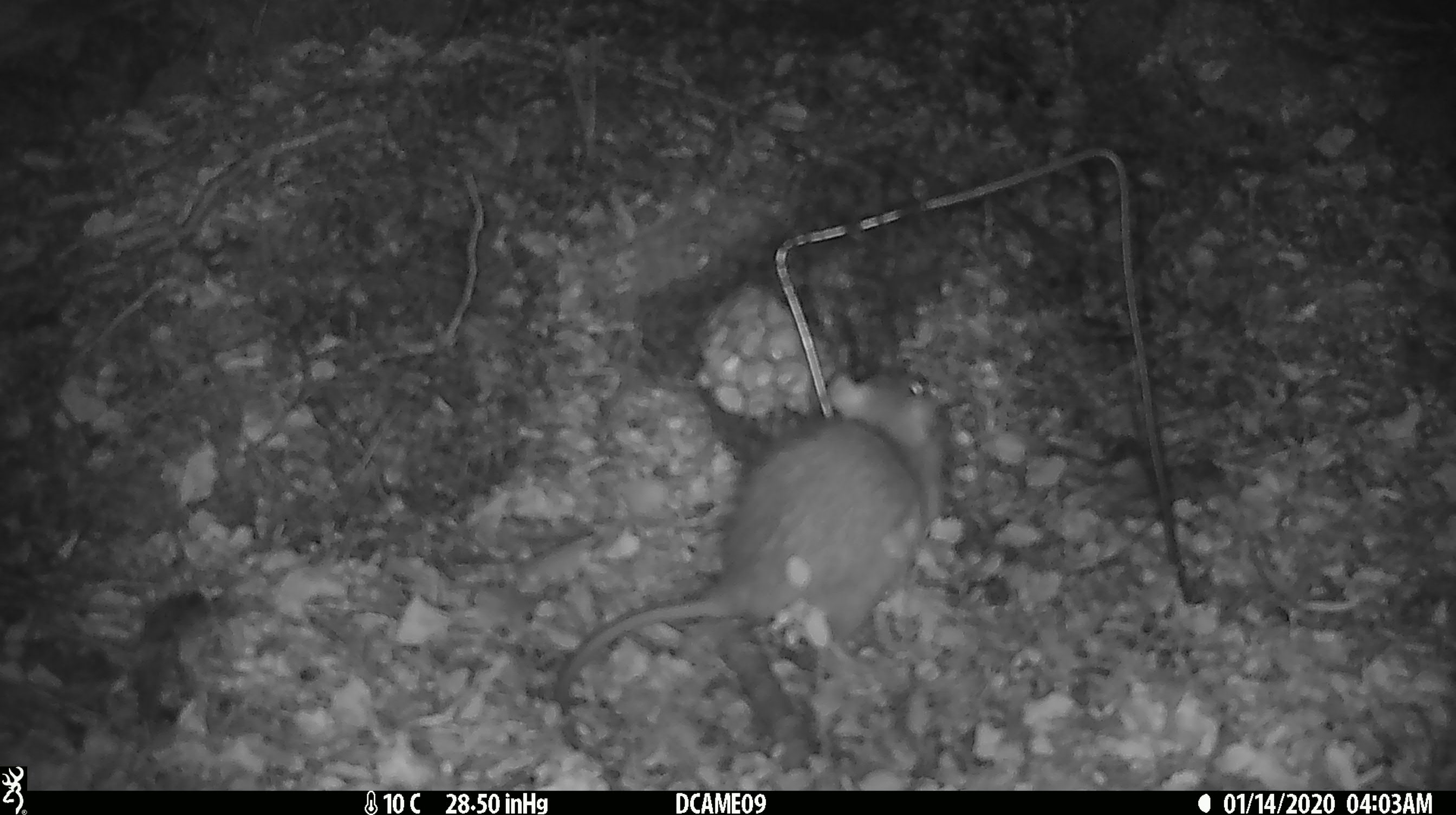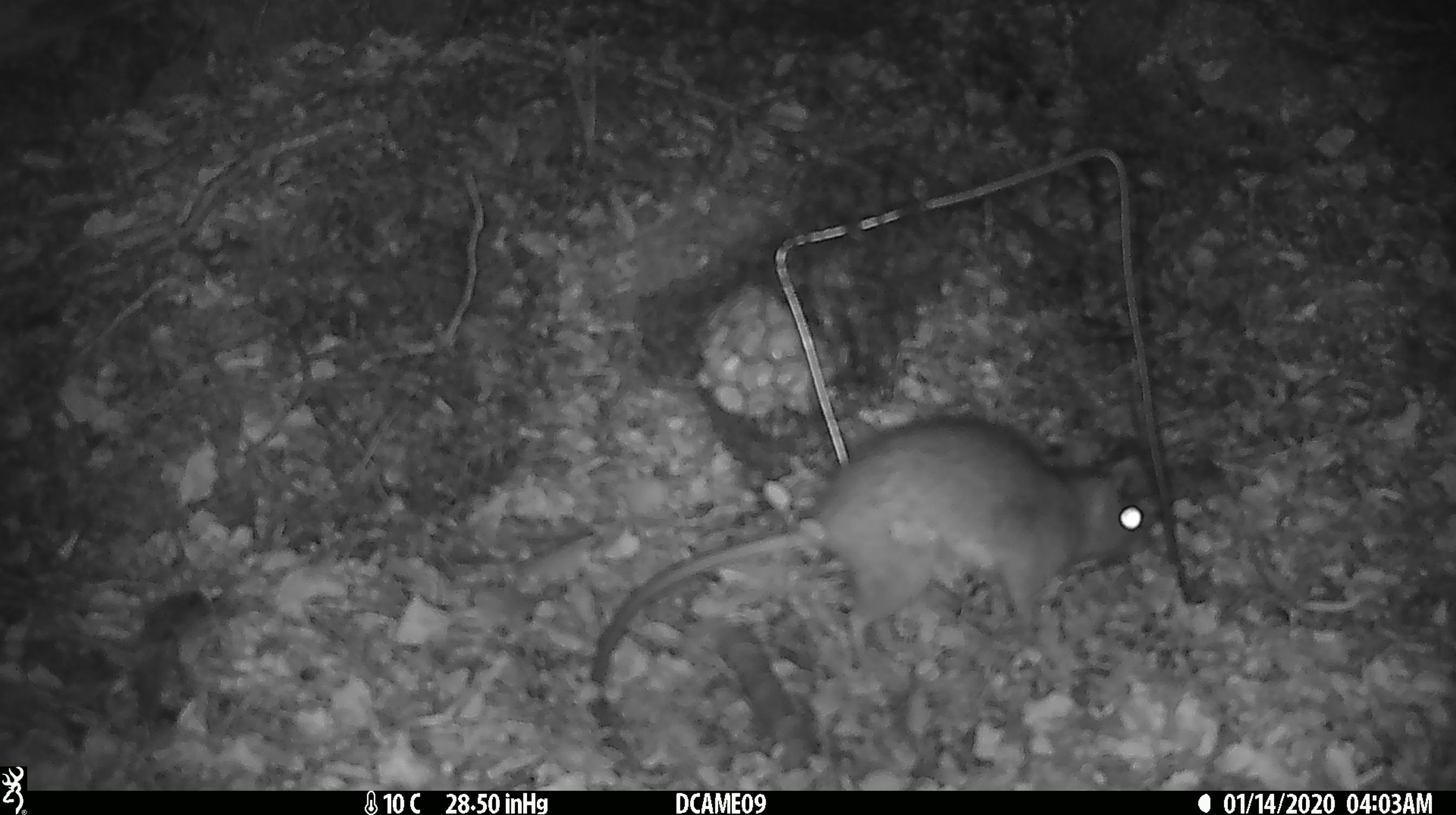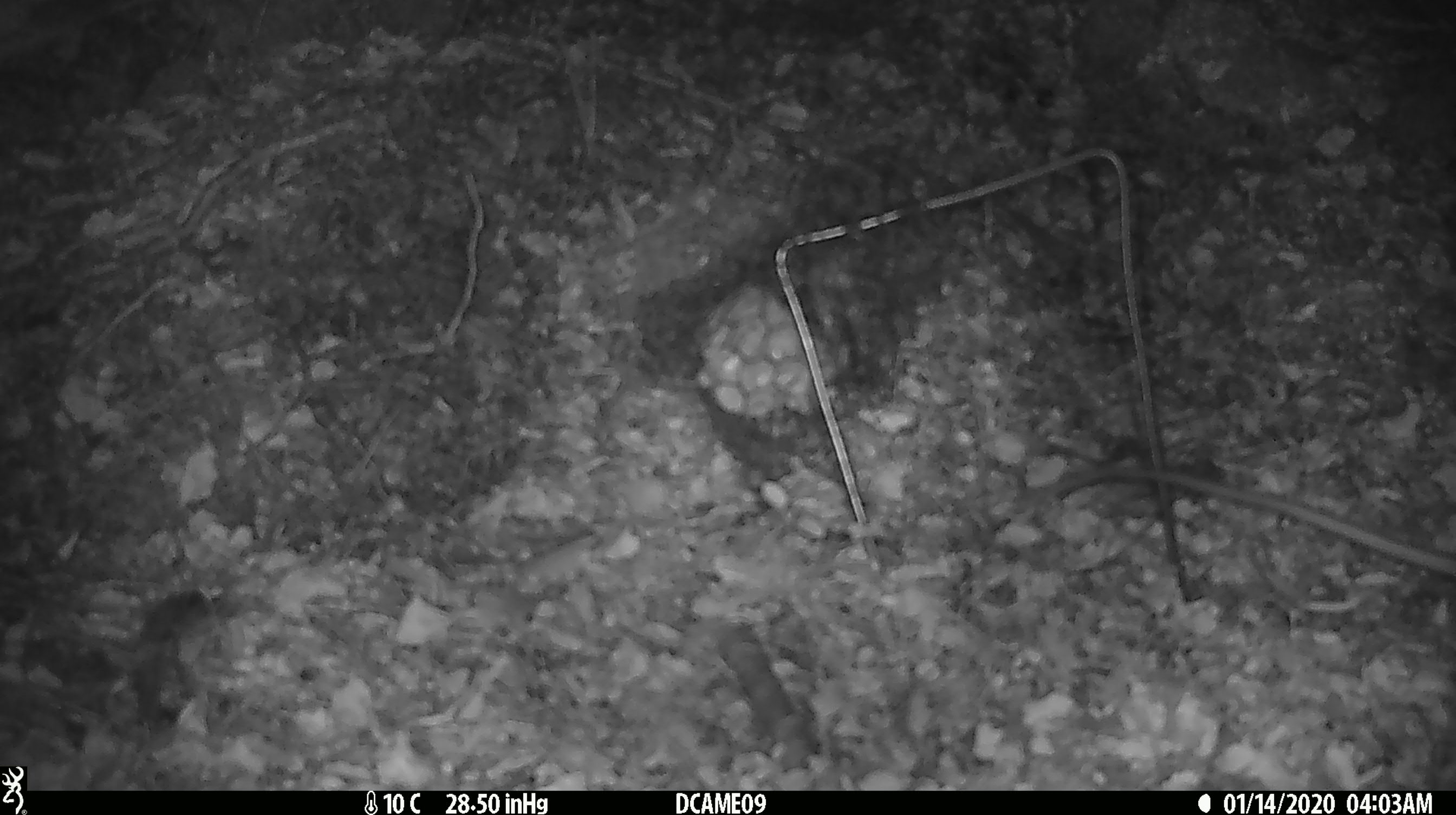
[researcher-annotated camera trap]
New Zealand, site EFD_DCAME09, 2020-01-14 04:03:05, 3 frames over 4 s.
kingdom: Animalia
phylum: Chordata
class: Mammalia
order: Rodentia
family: Muridae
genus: Rattus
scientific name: Rattus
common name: rat